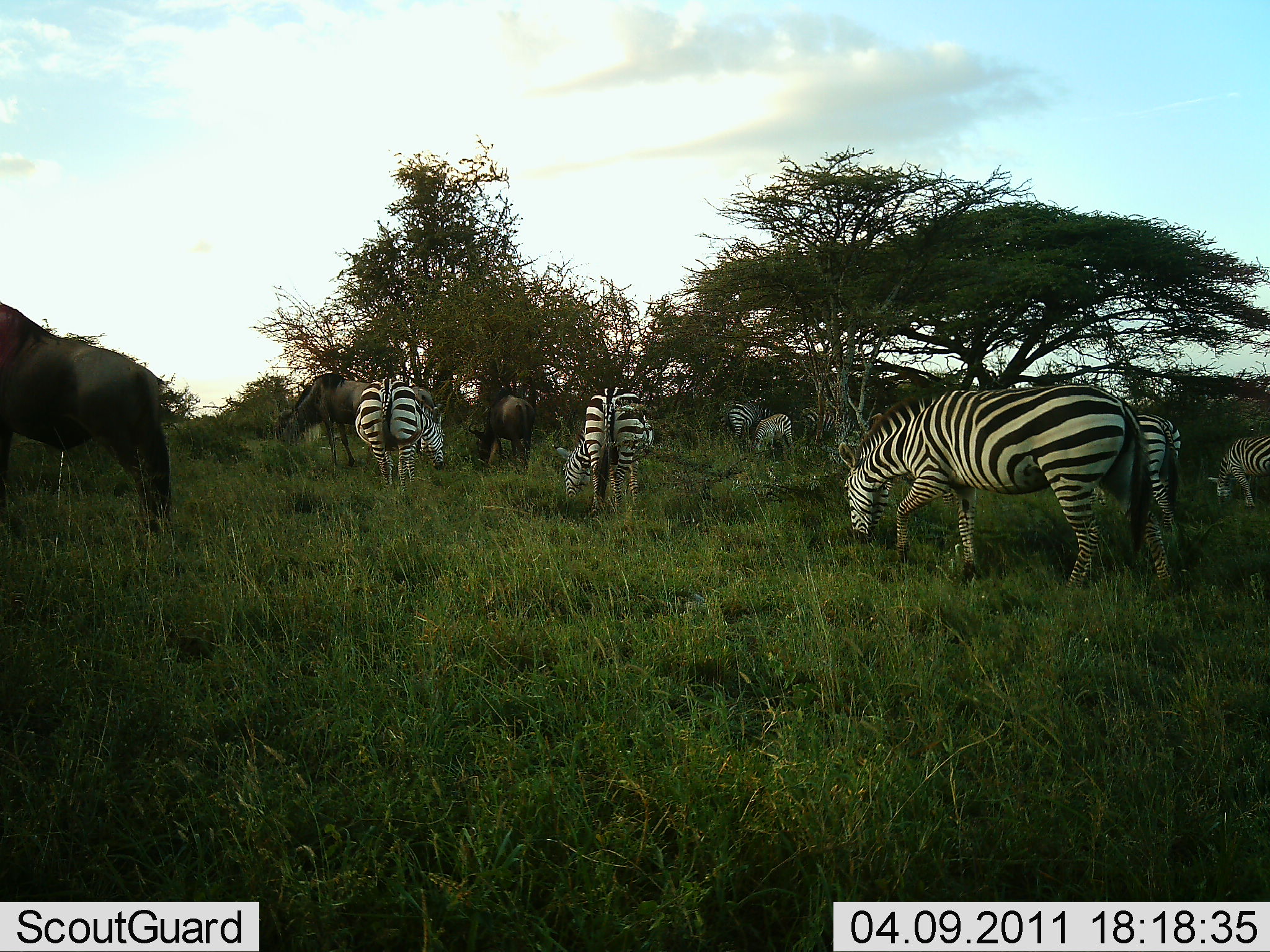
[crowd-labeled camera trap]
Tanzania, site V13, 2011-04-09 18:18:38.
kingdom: Animalia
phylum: Chordata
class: Mammalia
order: Artiodactyla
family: Bovidae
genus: Connochaetes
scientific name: Connochaetes taurinus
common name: blue wildebeest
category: wildebeest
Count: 3.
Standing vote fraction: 25%.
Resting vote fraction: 0%.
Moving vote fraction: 0%.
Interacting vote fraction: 0%.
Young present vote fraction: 0%.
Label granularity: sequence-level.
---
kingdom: Animalia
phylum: Chordata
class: Mammalia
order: Perissodactyla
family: Equidae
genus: Equus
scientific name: Equus quagga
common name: plains zebra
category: zebra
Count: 7.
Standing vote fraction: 14%.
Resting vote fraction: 0%.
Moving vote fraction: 7%.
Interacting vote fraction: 0%.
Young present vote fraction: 0%.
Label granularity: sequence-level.